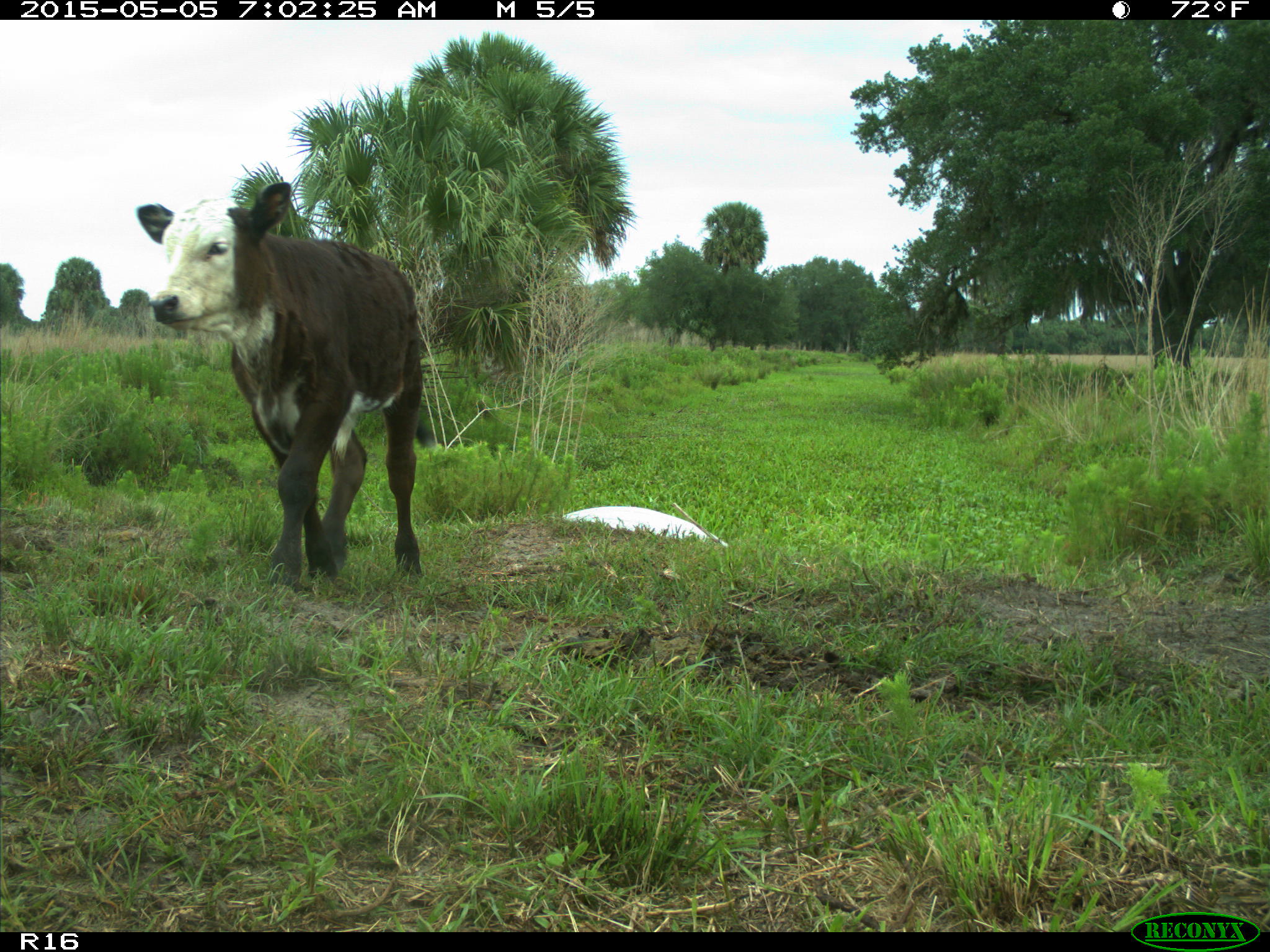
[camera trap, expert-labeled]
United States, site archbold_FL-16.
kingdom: Animalia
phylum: Chordata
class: Mammalia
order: Artiodactyla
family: Bovidae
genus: Bos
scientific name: Bos taurus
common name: domestic cow